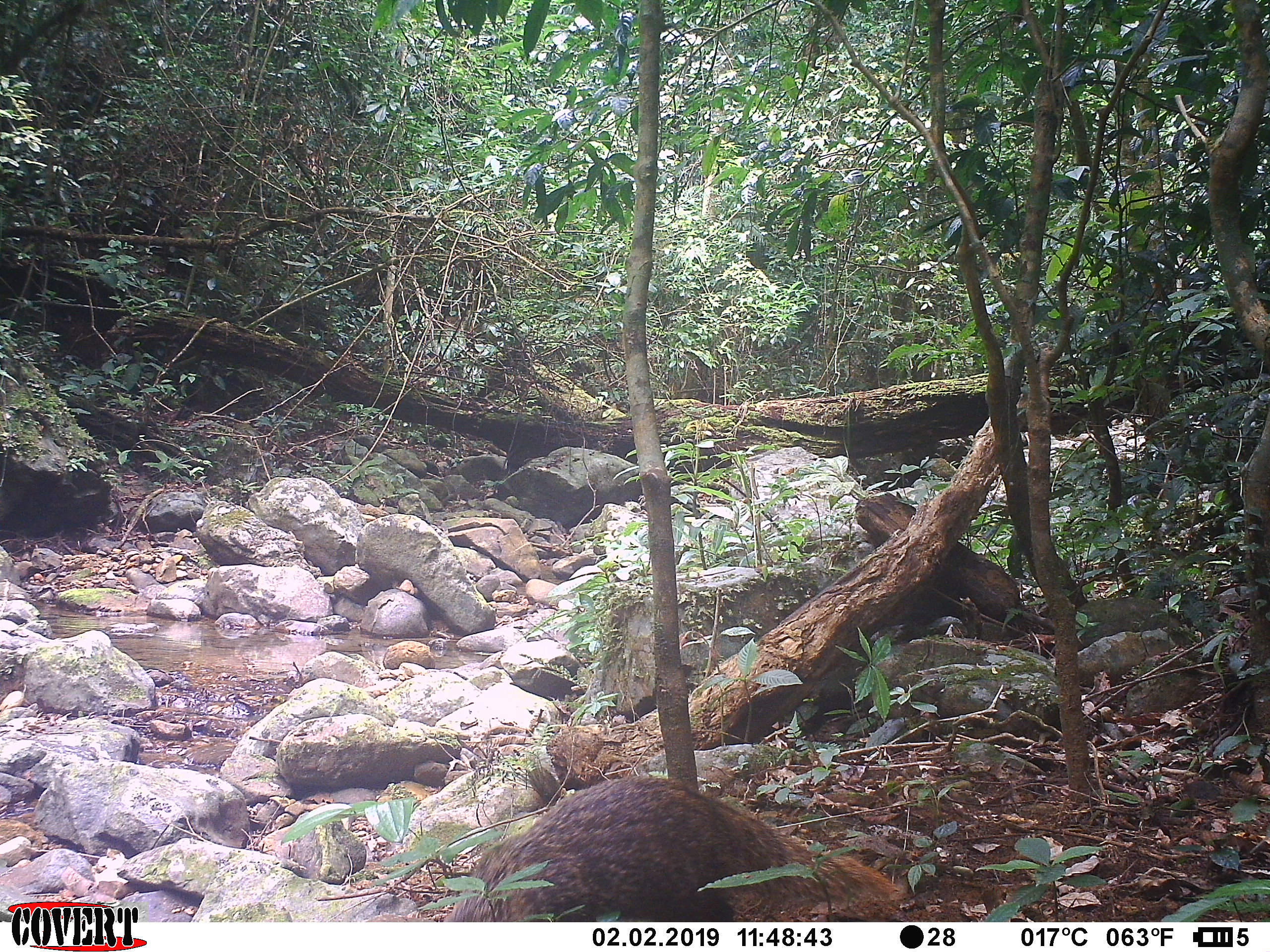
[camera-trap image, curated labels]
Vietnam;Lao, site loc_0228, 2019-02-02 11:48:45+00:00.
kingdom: Animalia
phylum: Chordata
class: Mammalia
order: Carnivora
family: Herpestidae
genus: Urva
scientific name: Urva urva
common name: crab-eating mongoose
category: crab eating mongoose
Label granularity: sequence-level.